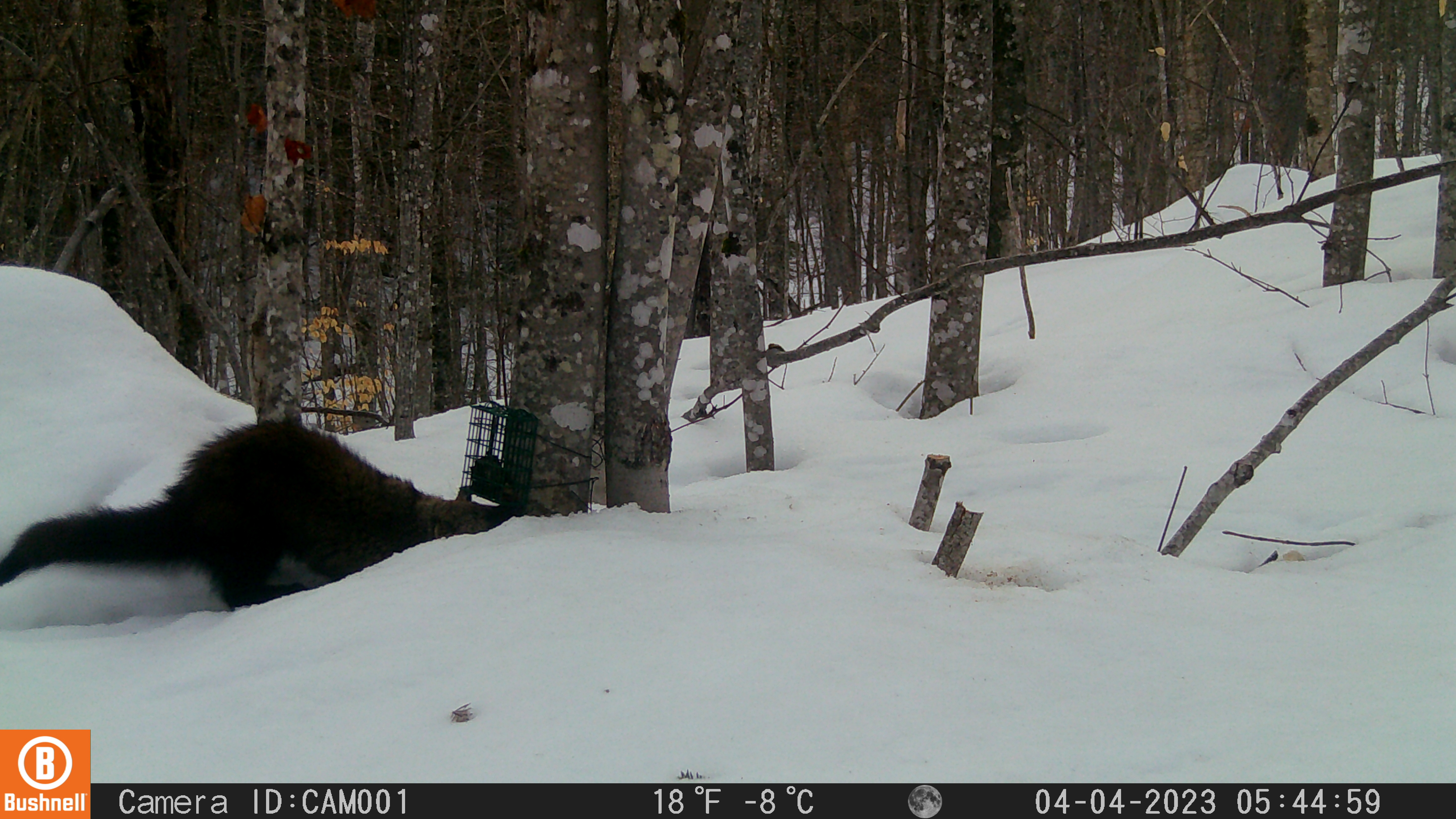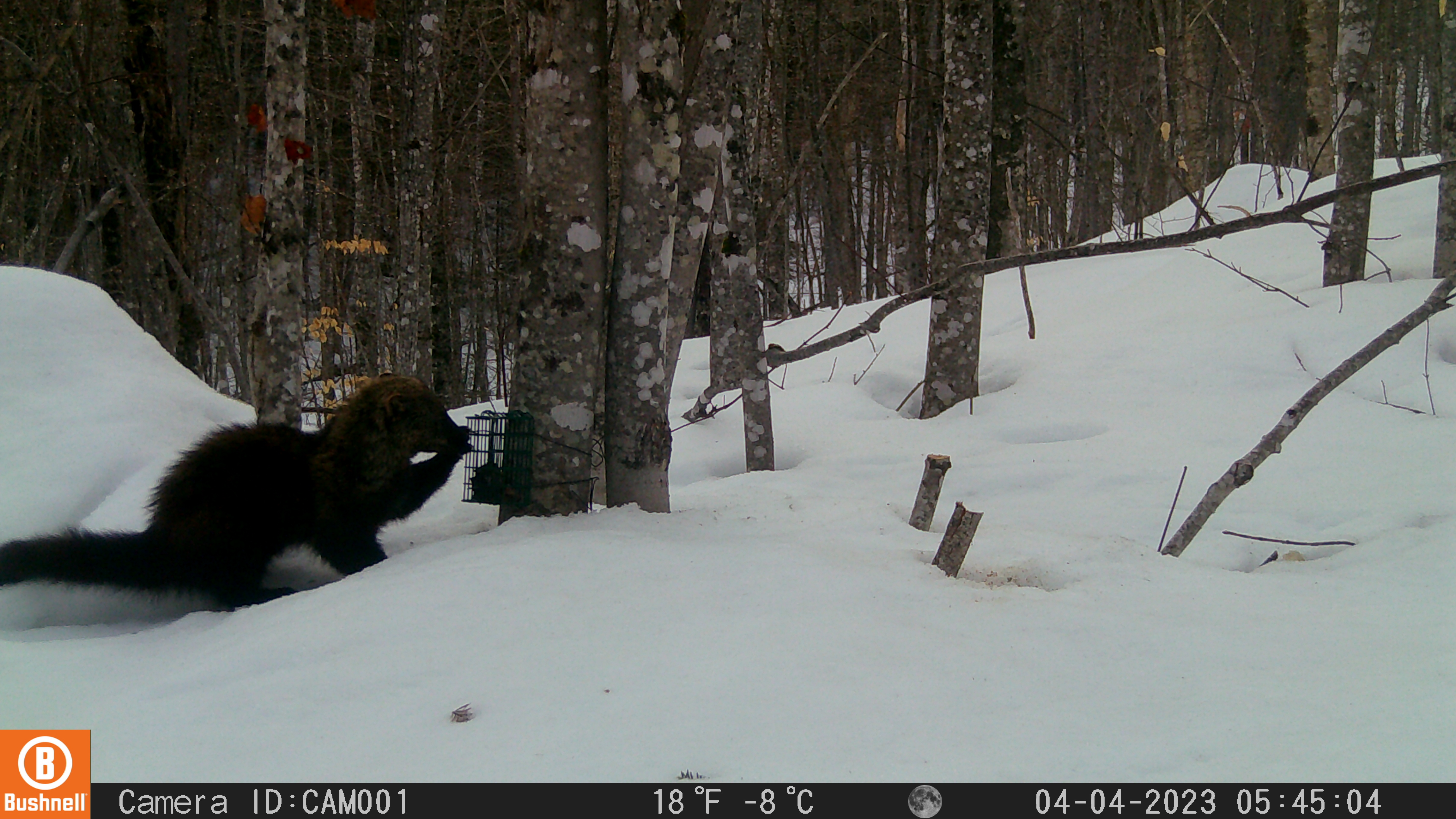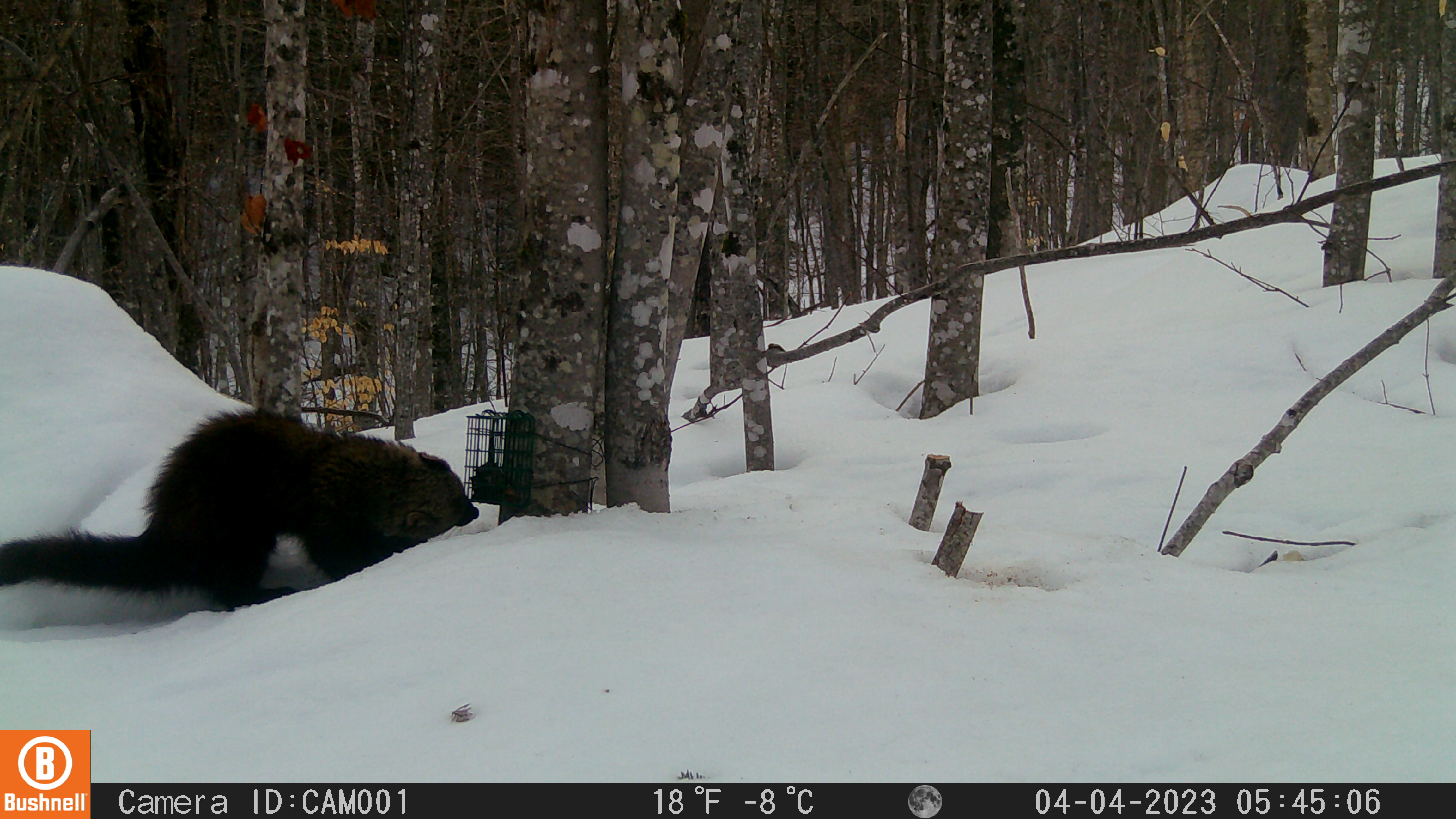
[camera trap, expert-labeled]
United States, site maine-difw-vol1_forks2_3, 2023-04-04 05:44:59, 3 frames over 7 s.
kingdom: Animalia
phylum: Chordata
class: Mammalia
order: Carnivora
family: Mustelidae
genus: Pekania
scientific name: Pekania pennanti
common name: fisher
Fisher (Pekania pennanti).